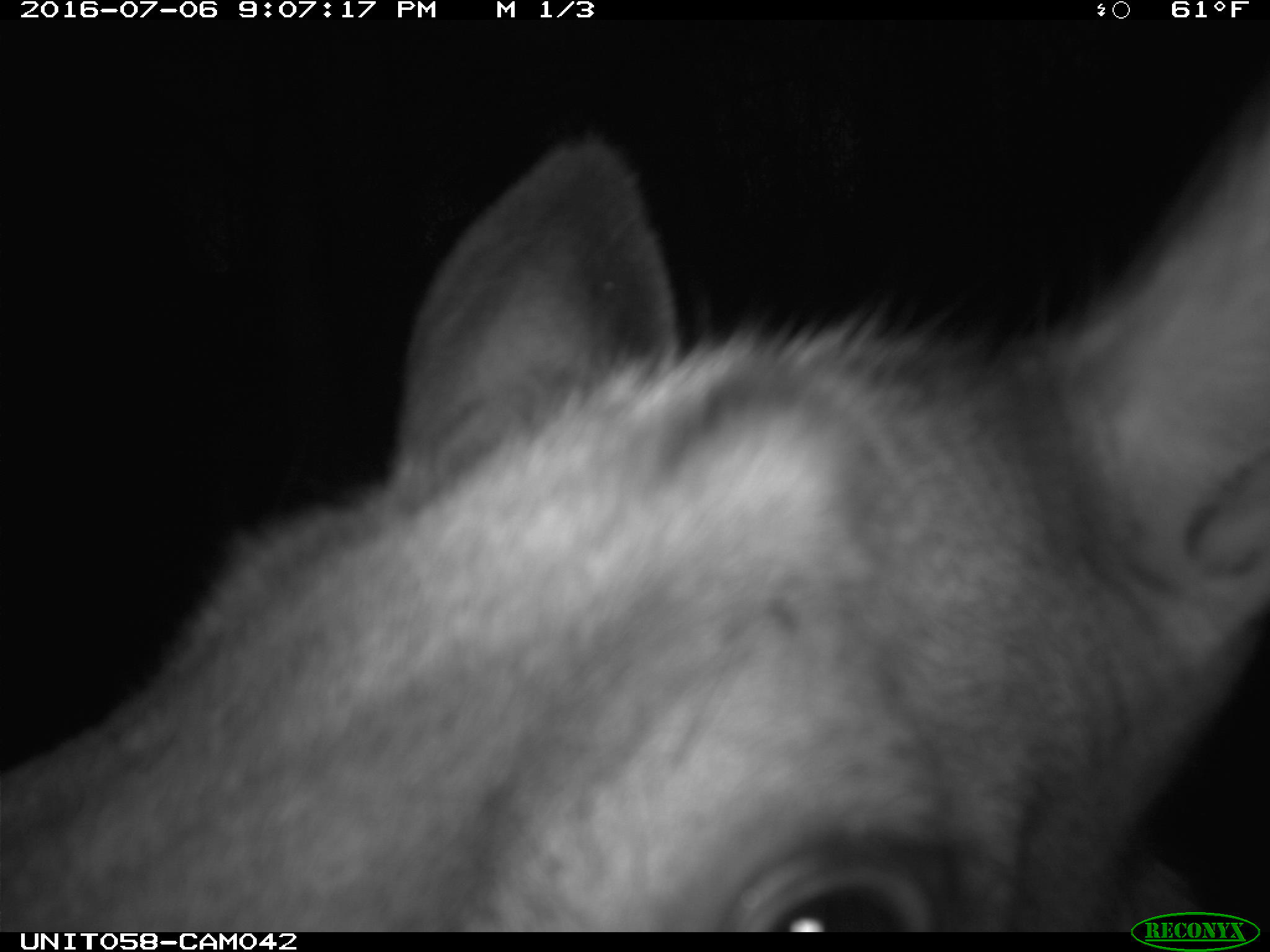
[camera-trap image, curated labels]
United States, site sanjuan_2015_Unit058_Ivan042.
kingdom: Animalia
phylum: Chordata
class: Mammalia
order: Artiodactyla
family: Cervidae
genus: Cervus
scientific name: Cervus elaphus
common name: red deer